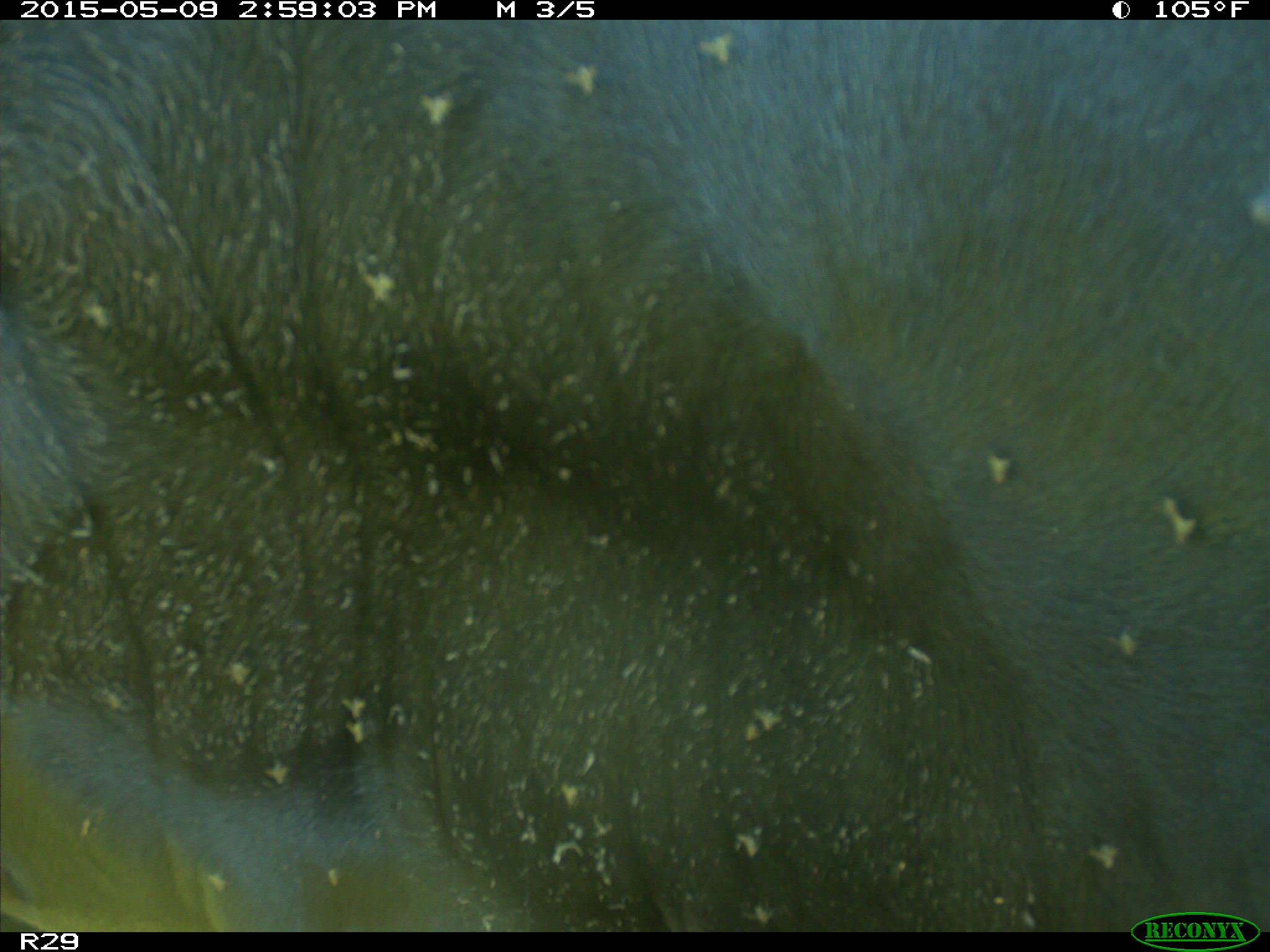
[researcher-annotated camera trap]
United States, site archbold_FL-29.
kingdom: Animalia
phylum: Chordata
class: Mammalia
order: Artiodactyla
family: Bovidae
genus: Bos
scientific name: Bos taurus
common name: domestic cow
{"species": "Bos taurus (domestic cow)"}